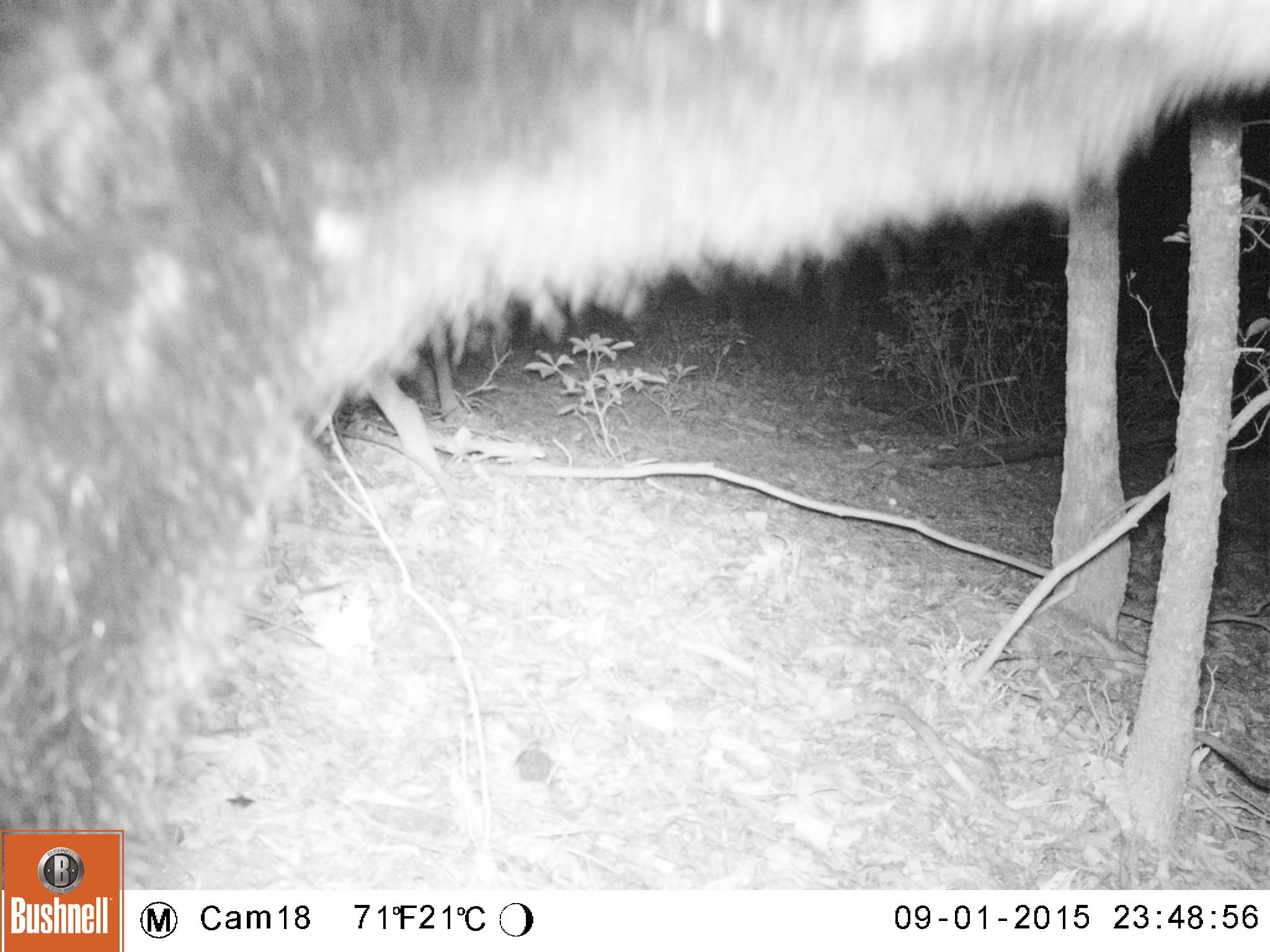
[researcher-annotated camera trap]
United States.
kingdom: Animalia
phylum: Chordata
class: Mammalia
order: Carnivora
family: Ursidae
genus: Ursus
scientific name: Ursus americanus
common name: american black bear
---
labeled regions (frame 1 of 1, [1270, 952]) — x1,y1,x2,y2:
American Black Bear: 1,6,1268,880